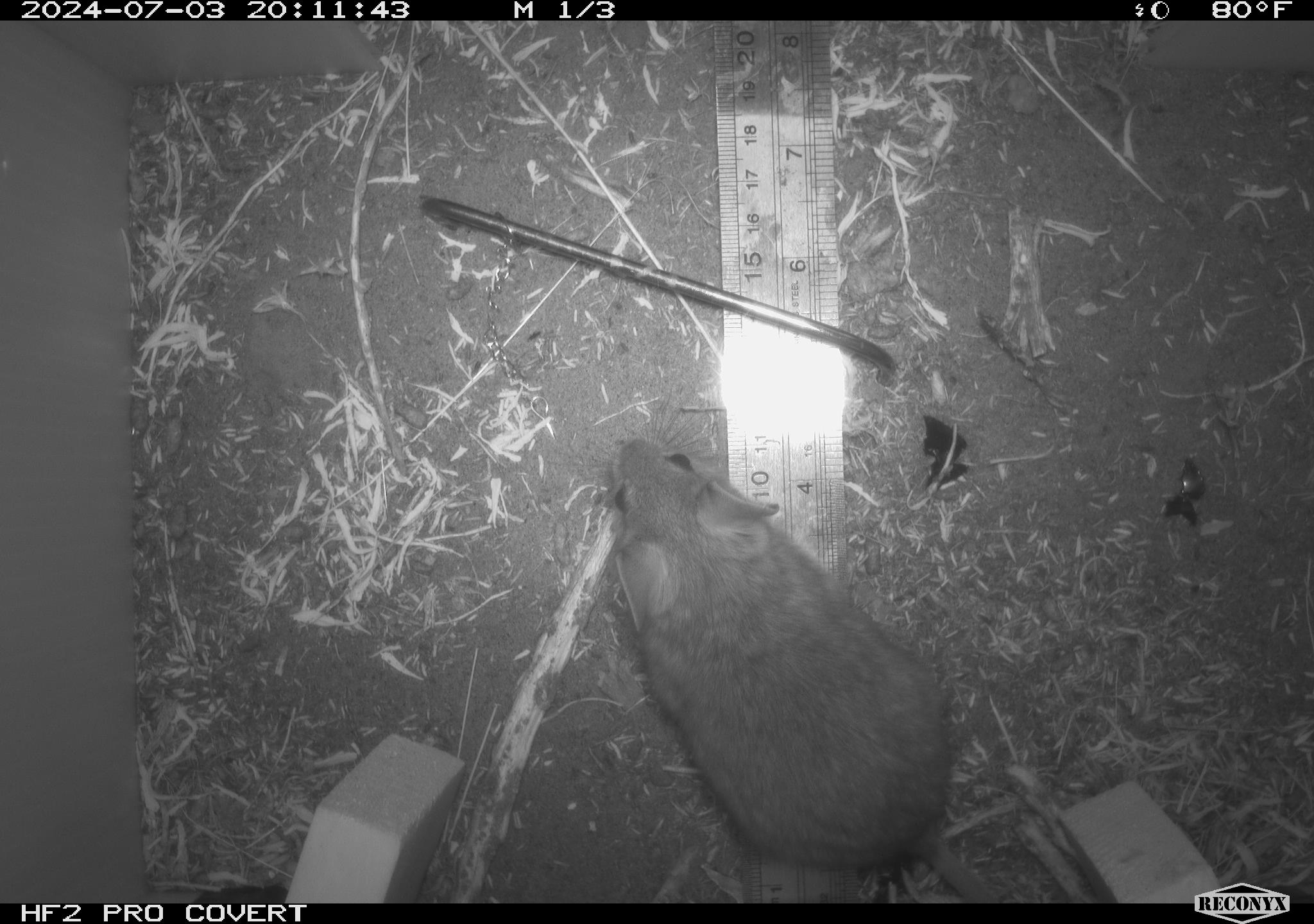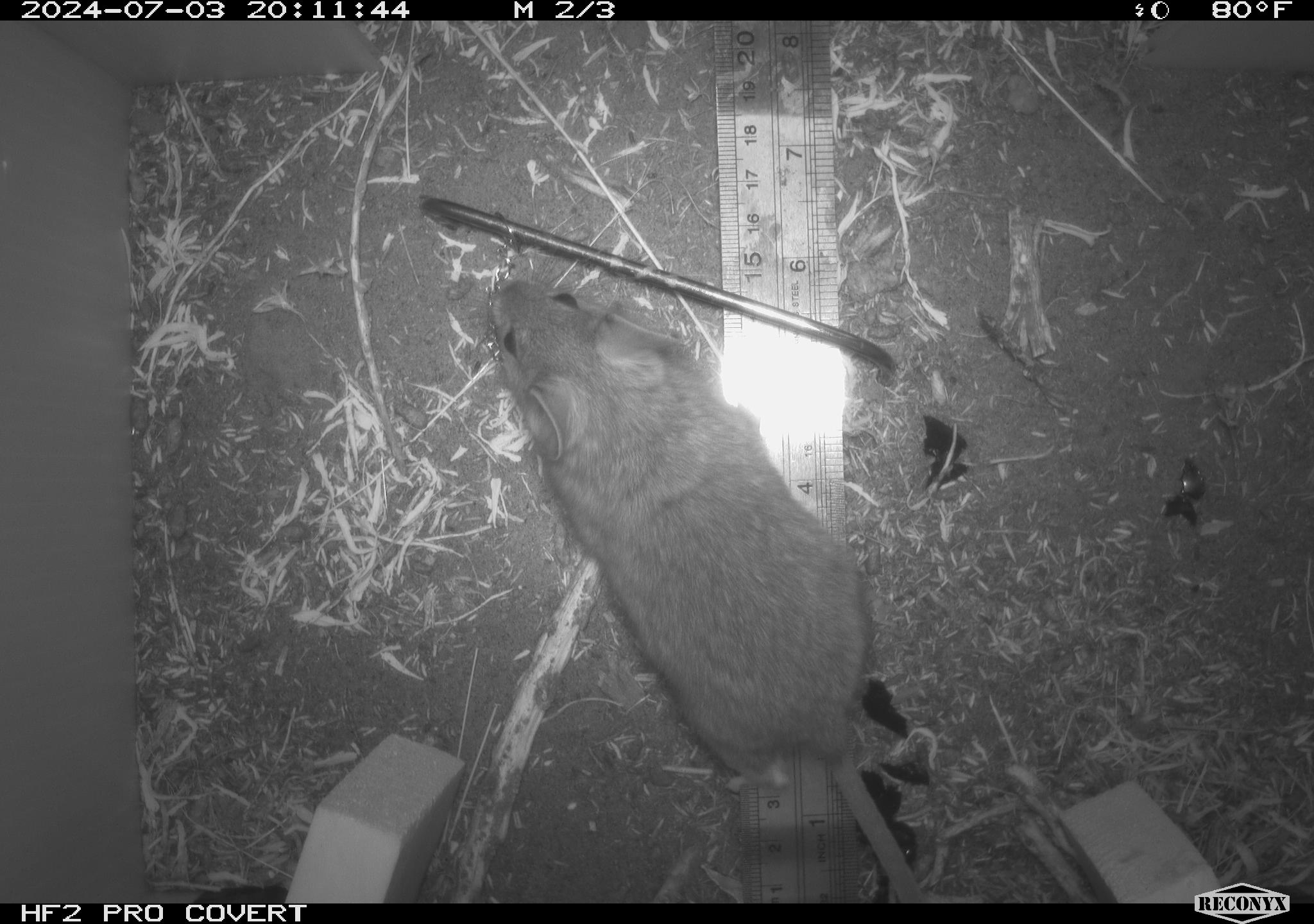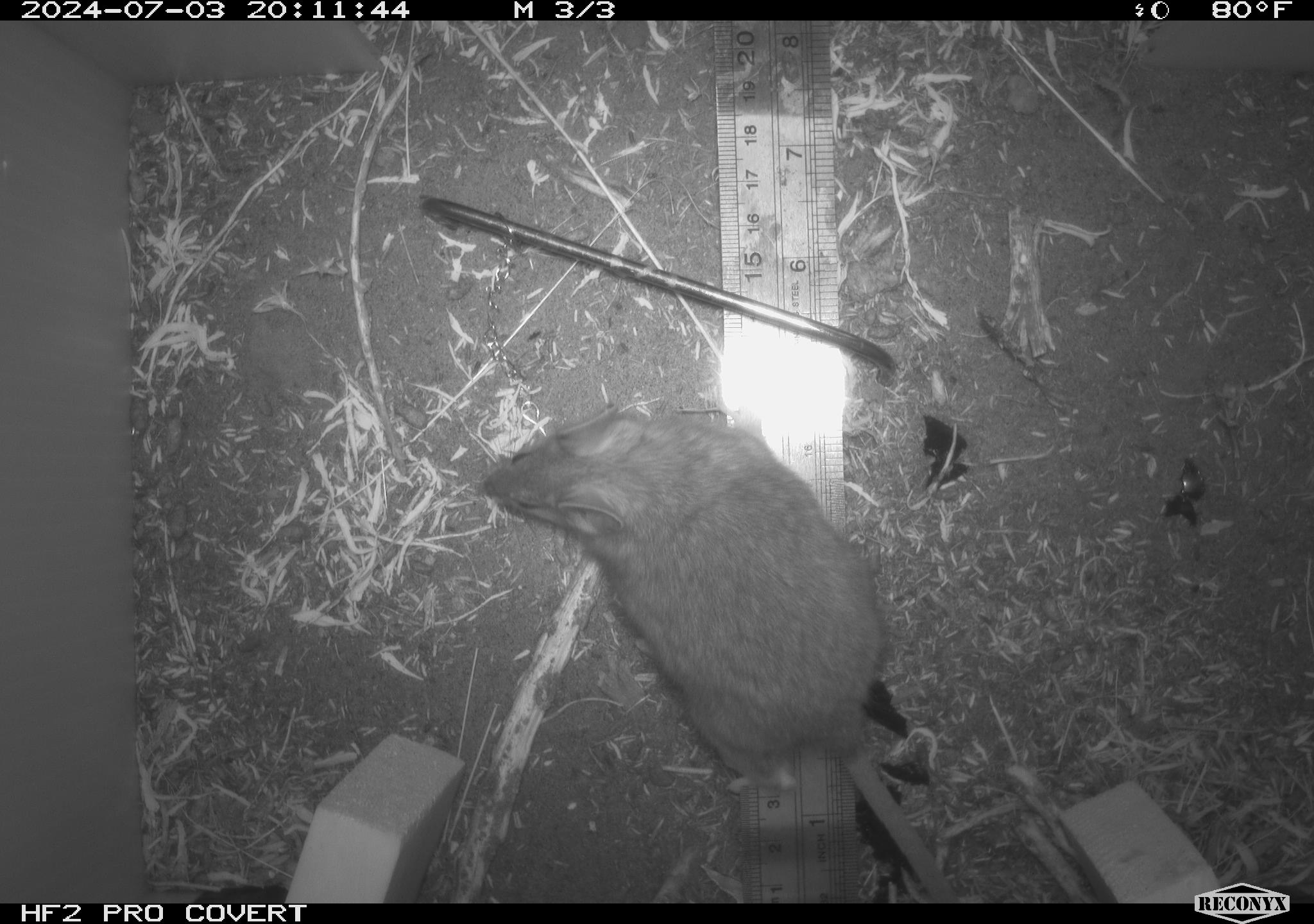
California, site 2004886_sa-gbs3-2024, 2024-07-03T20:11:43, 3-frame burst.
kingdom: Animalia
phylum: Chordata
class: Mammalia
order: Rodentia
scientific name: Rodentia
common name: woodrat or rat or mouse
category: woodrat or rat or mouse species